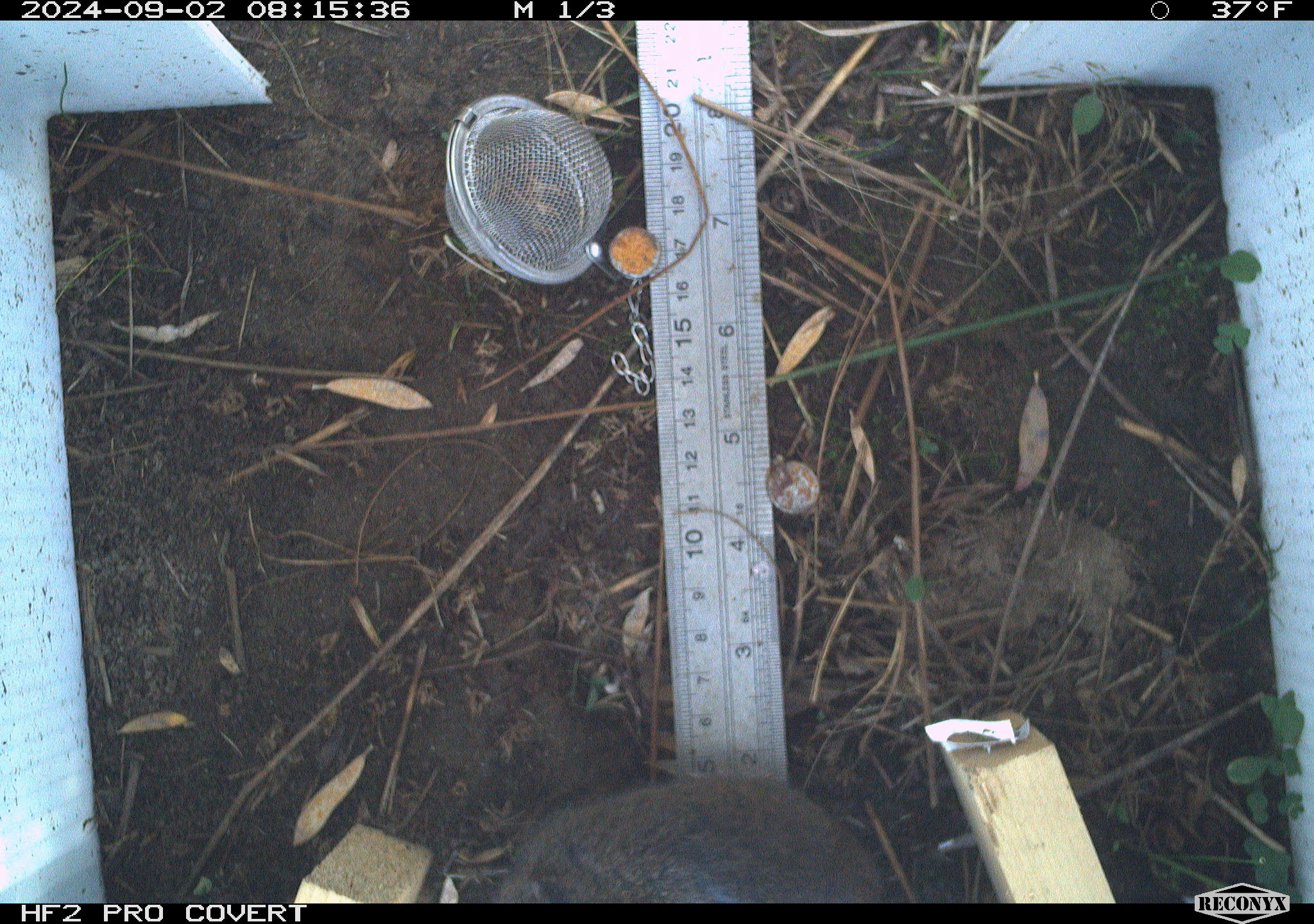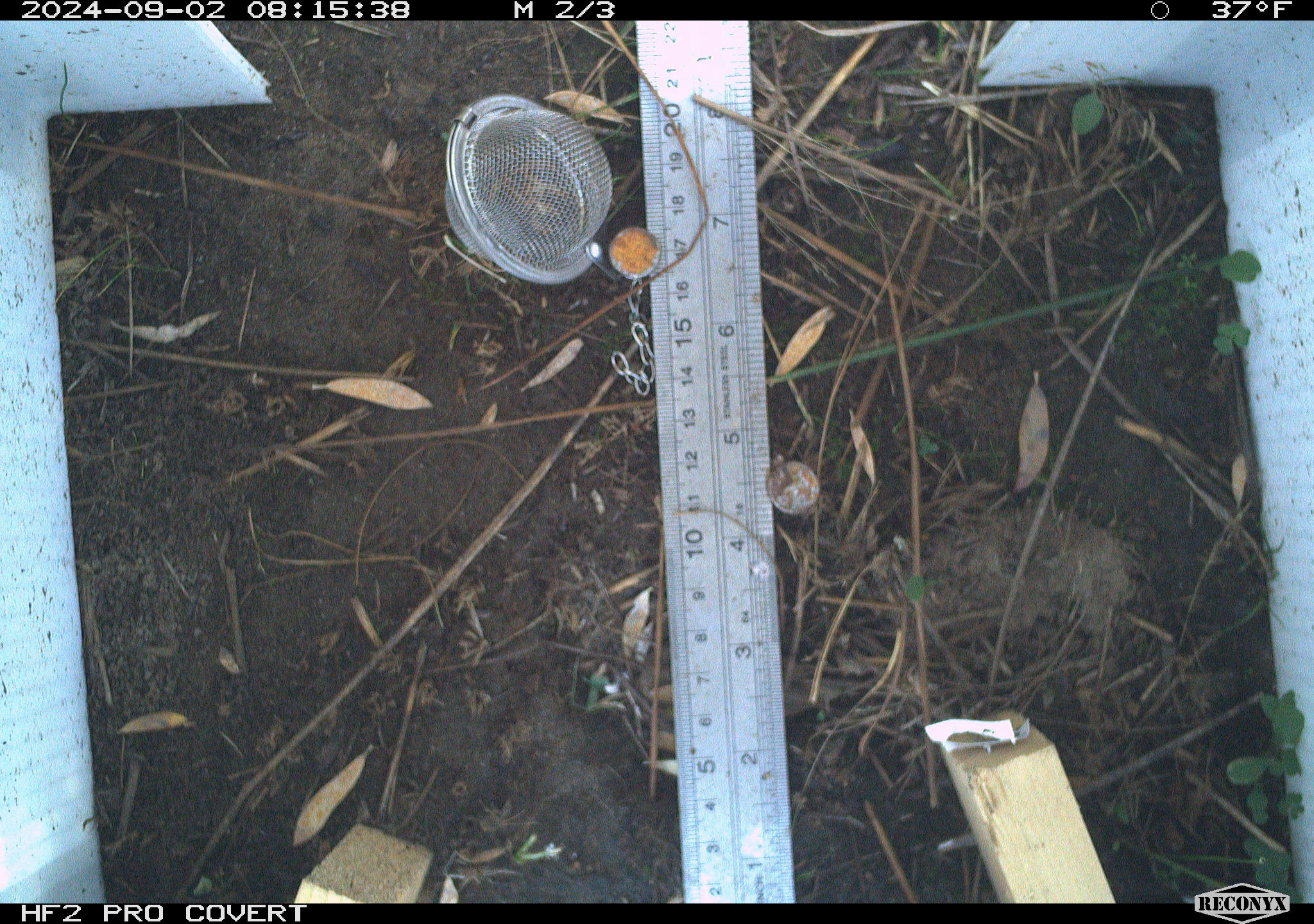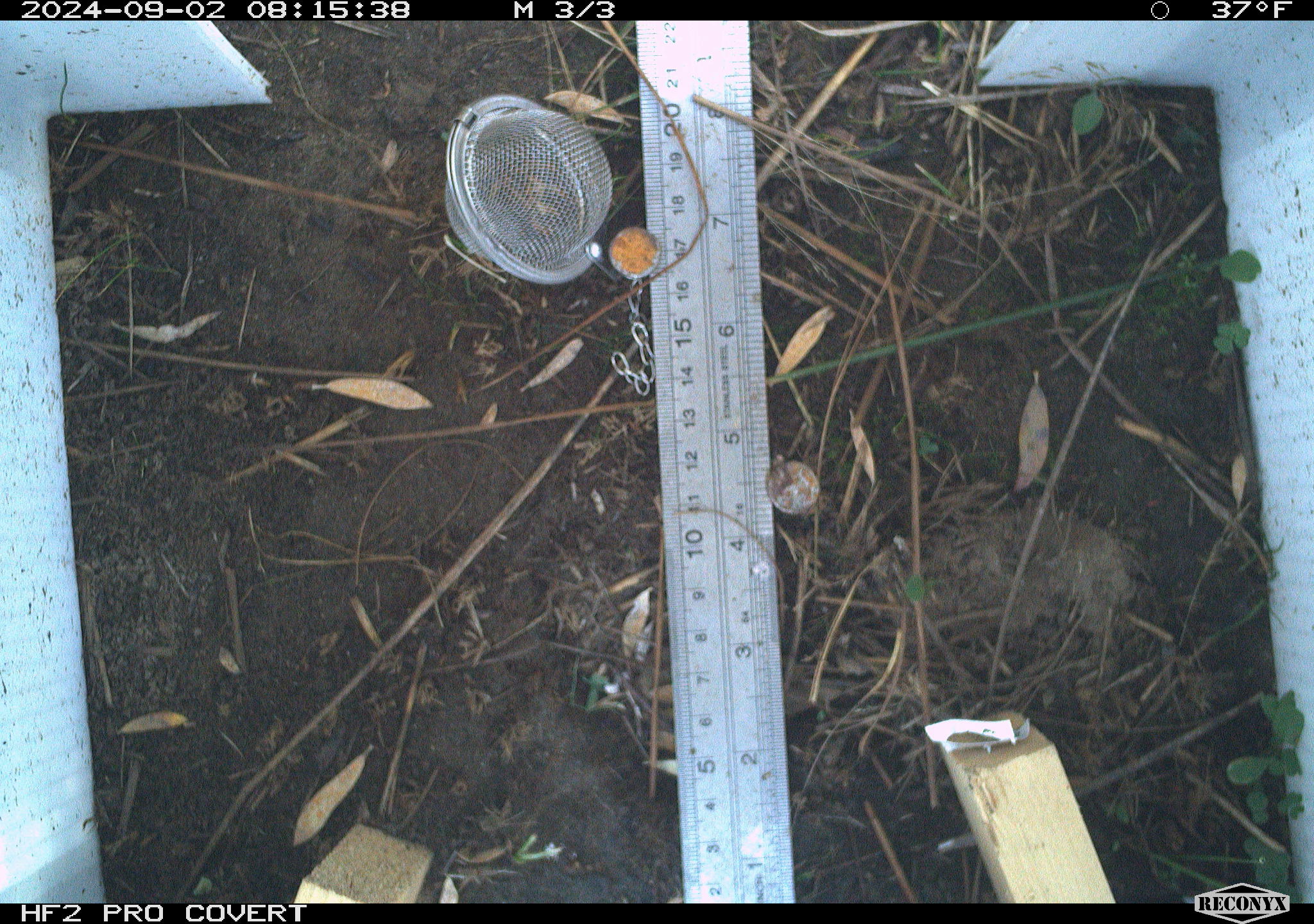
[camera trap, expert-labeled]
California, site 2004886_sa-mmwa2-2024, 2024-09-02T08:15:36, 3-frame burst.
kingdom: Animalia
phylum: Chordata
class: Mammalia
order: Rodentia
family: Cricetidae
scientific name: Arvicolinae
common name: voles, lemmings, and muskrats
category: arvicolinae subfamily